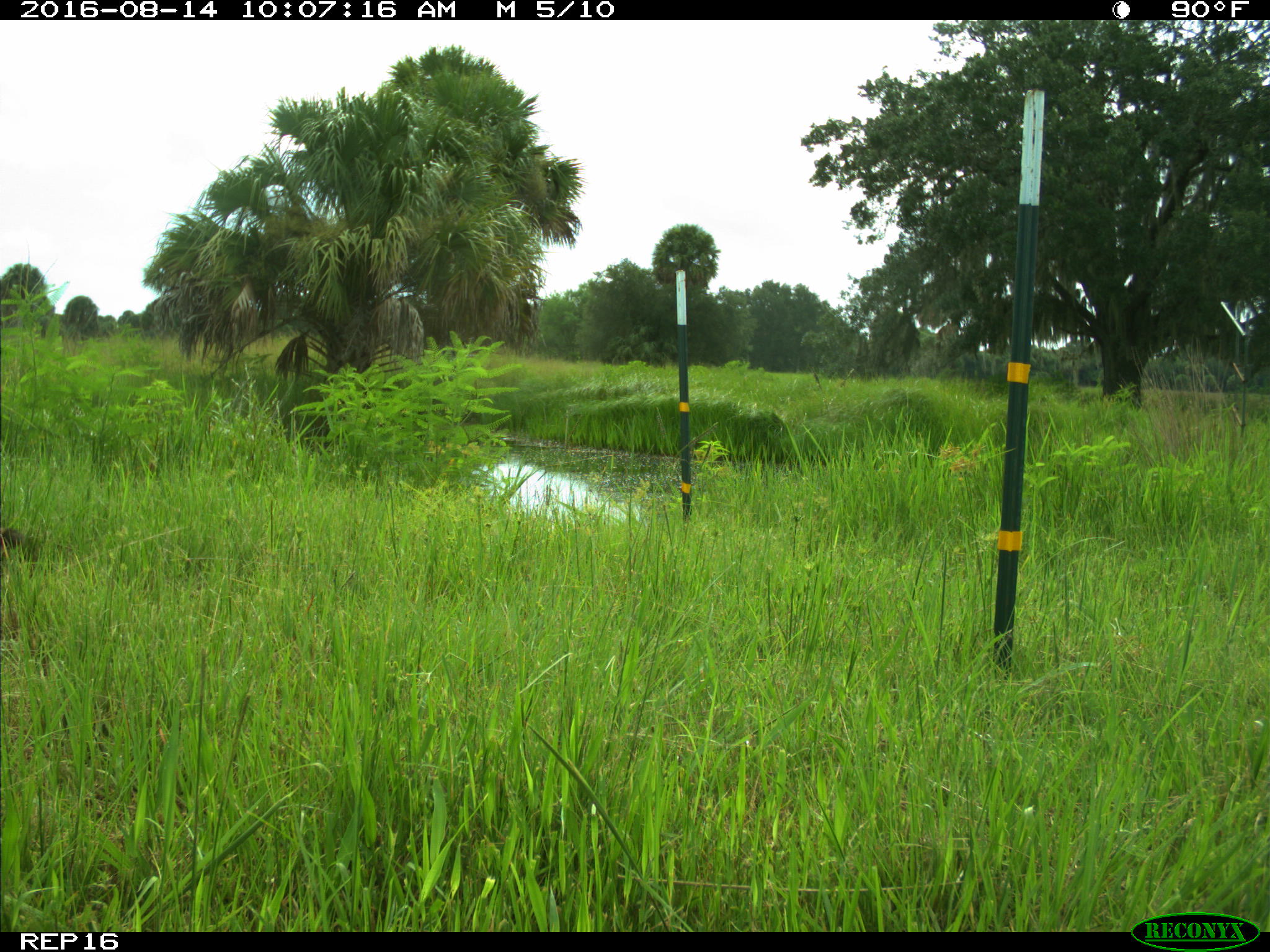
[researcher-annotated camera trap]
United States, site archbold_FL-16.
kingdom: Animalia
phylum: Chordata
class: Mammalia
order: Carnivora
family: Procyonidae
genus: Procyon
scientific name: Procyon lotor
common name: common raccoon